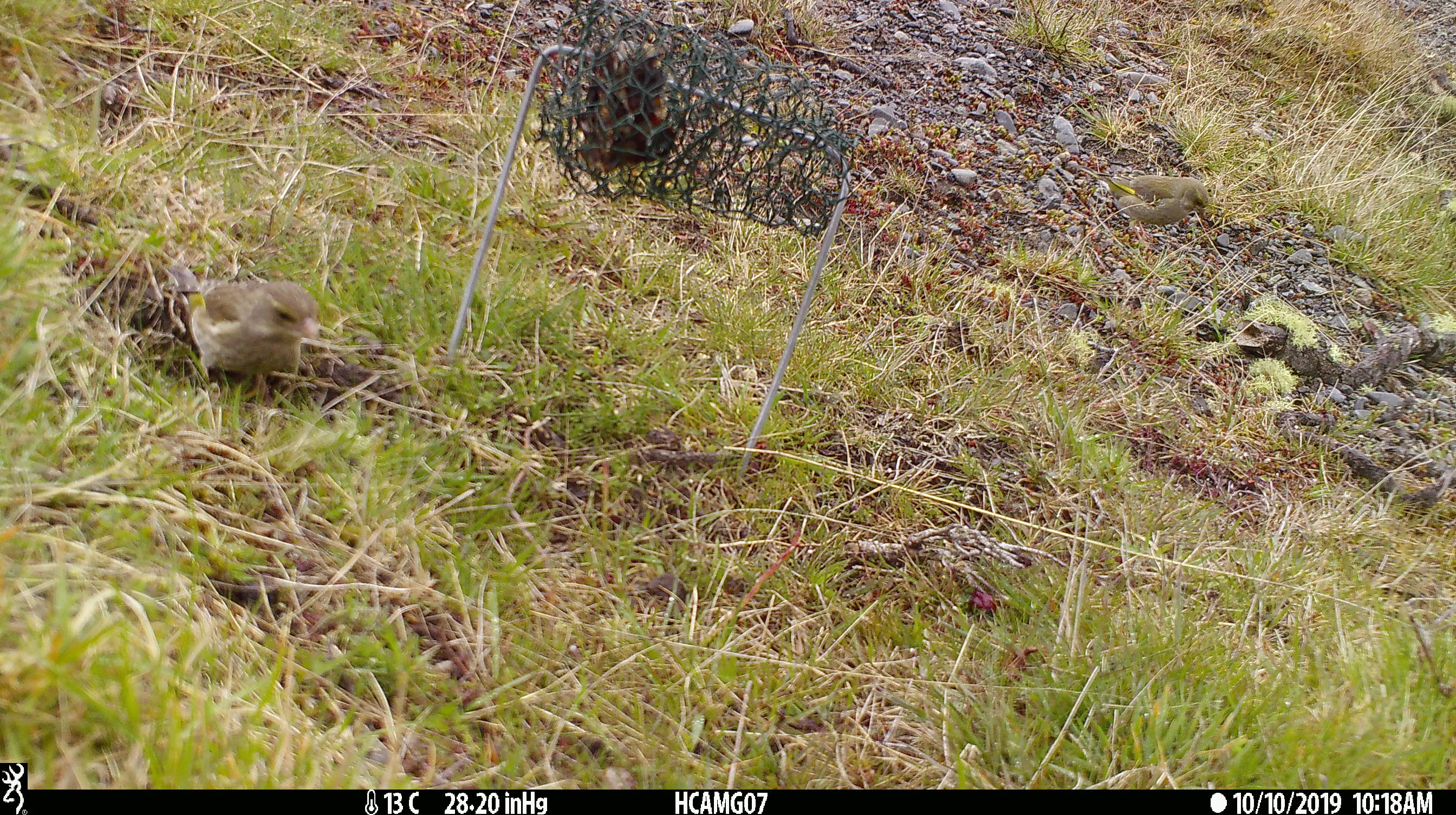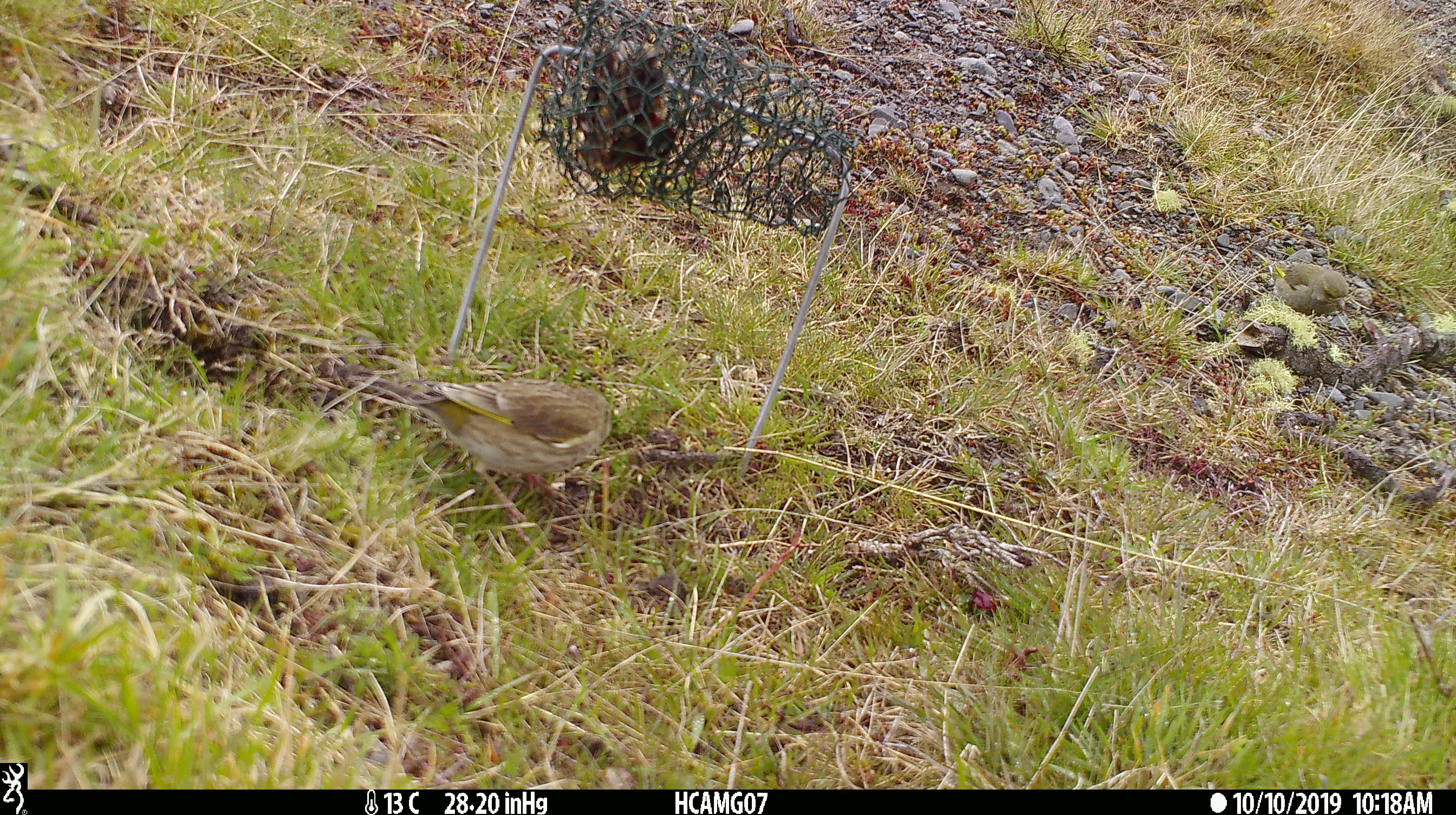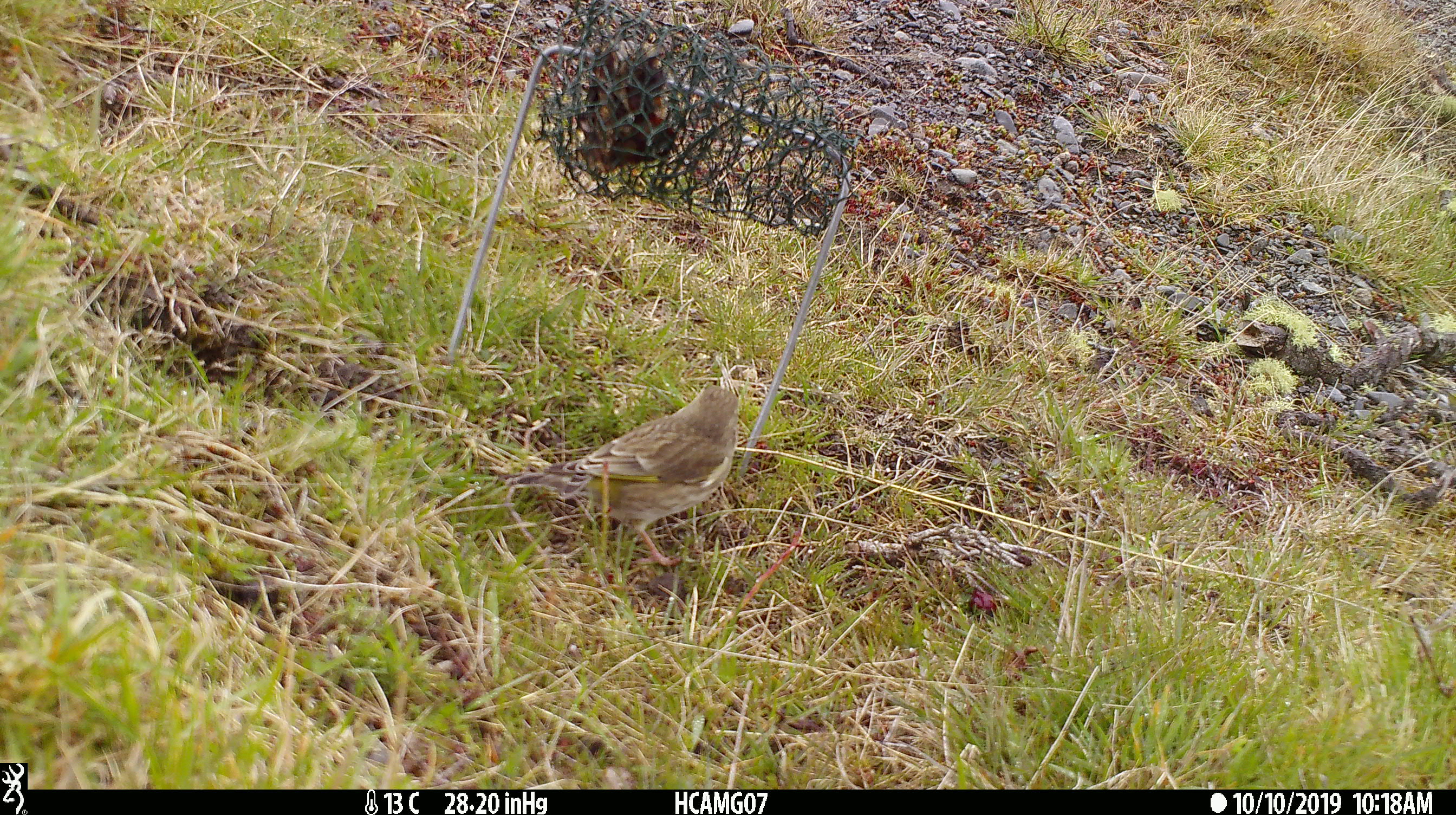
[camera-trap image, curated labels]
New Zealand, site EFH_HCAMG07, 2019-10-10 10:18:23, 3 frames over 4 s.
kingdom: Animalia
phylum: Chordata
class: Aves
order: Passeriformes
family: Fringillidae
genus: Chloris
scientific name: Chloris chloris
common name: greenfinch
Greenfinch (Chloris chloris).